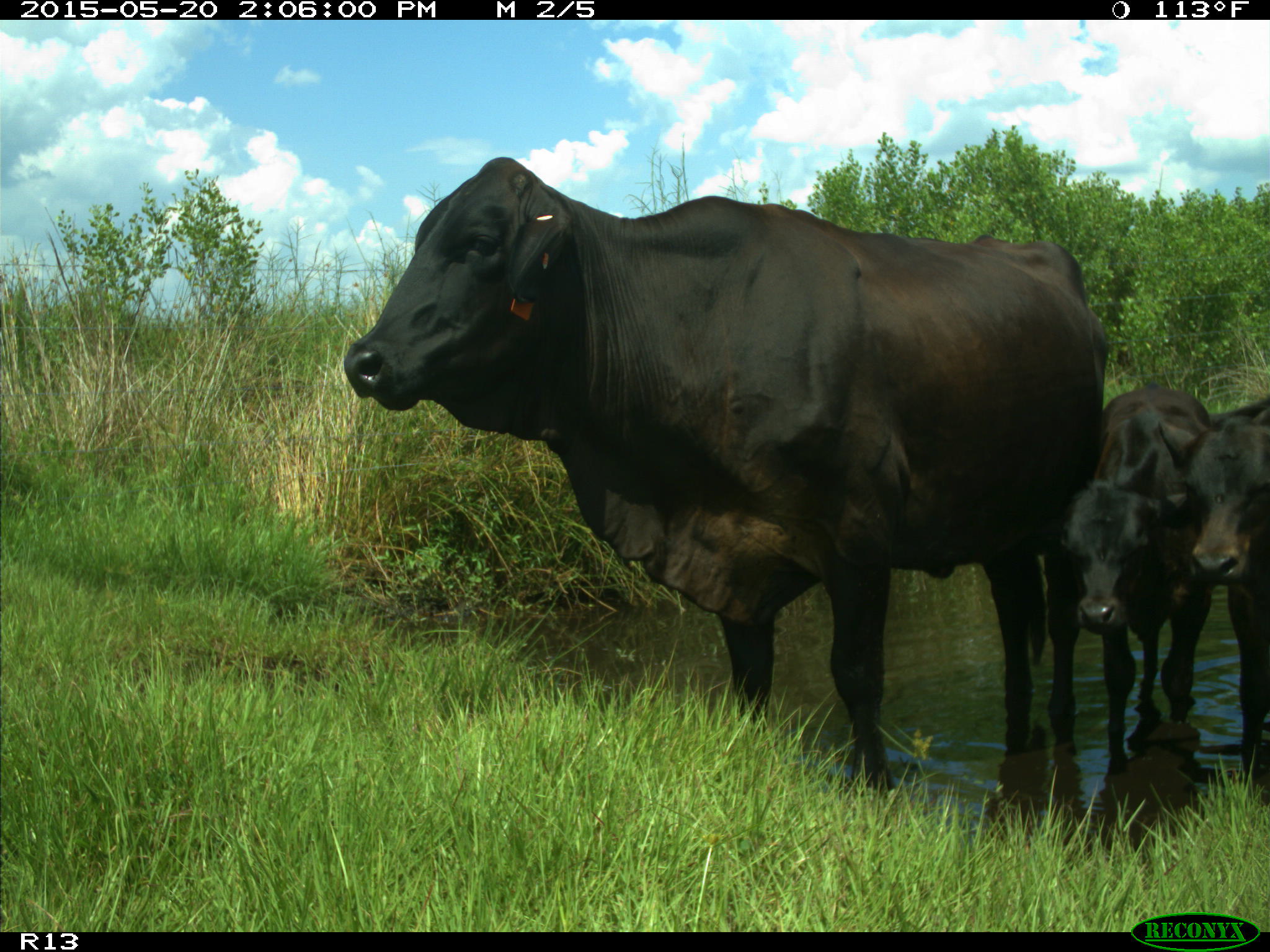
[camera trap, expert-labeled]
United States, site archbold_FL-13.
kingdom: Animalia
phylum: Chordata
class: Mammalia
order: Artiodactyla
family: Bovidae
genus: Bos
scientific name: Bos taurus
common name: domestic cow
Bos taurus (domestic cow).